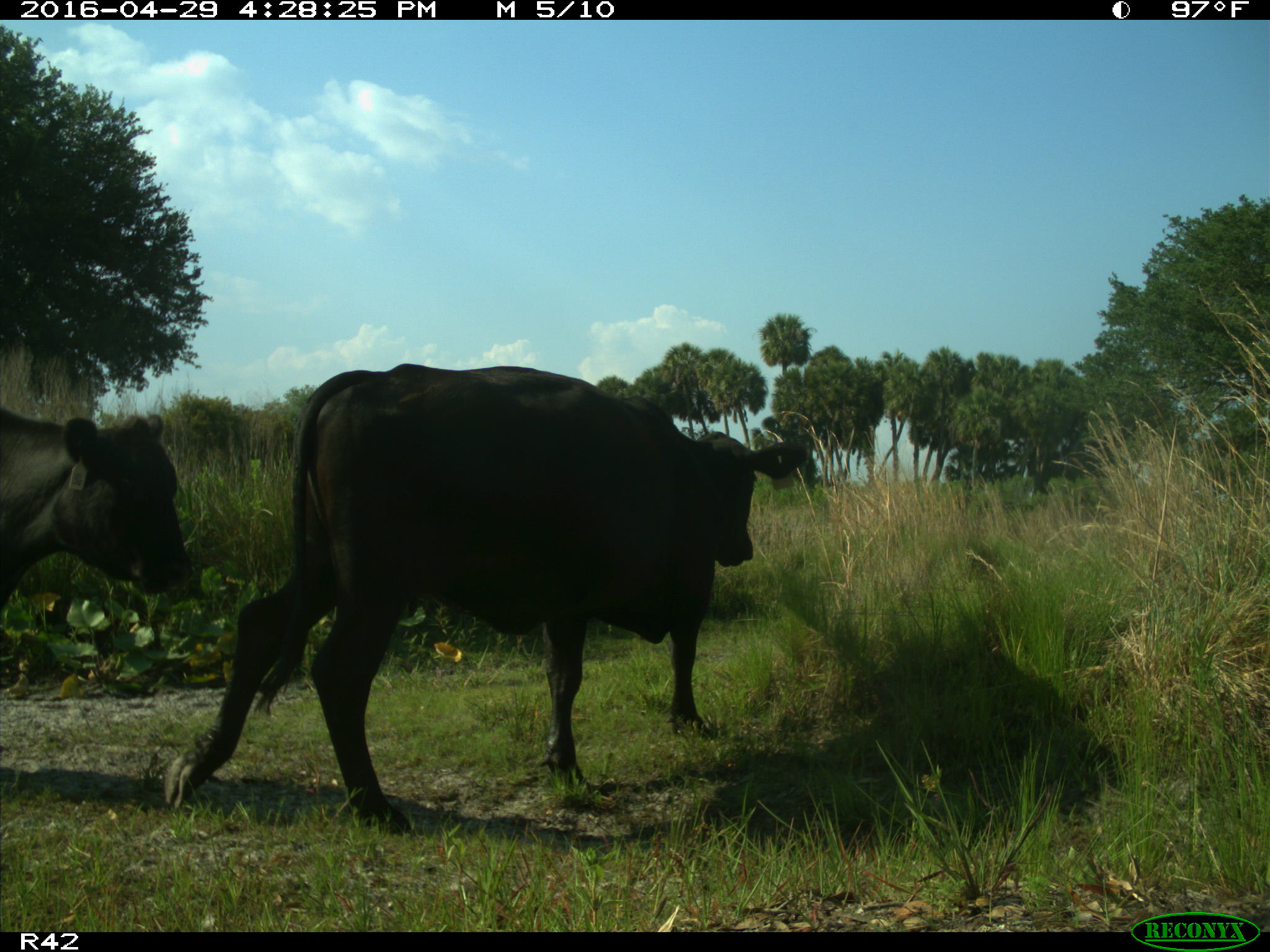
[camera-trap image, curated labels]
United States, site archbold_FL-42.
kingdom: Animalia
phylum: Chordata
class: Mammalia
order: Artiodactyla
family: Bovidae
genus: Bos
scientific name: Bos taurus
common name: domestic cow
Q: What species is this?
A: Bos taurus (domestic cow).